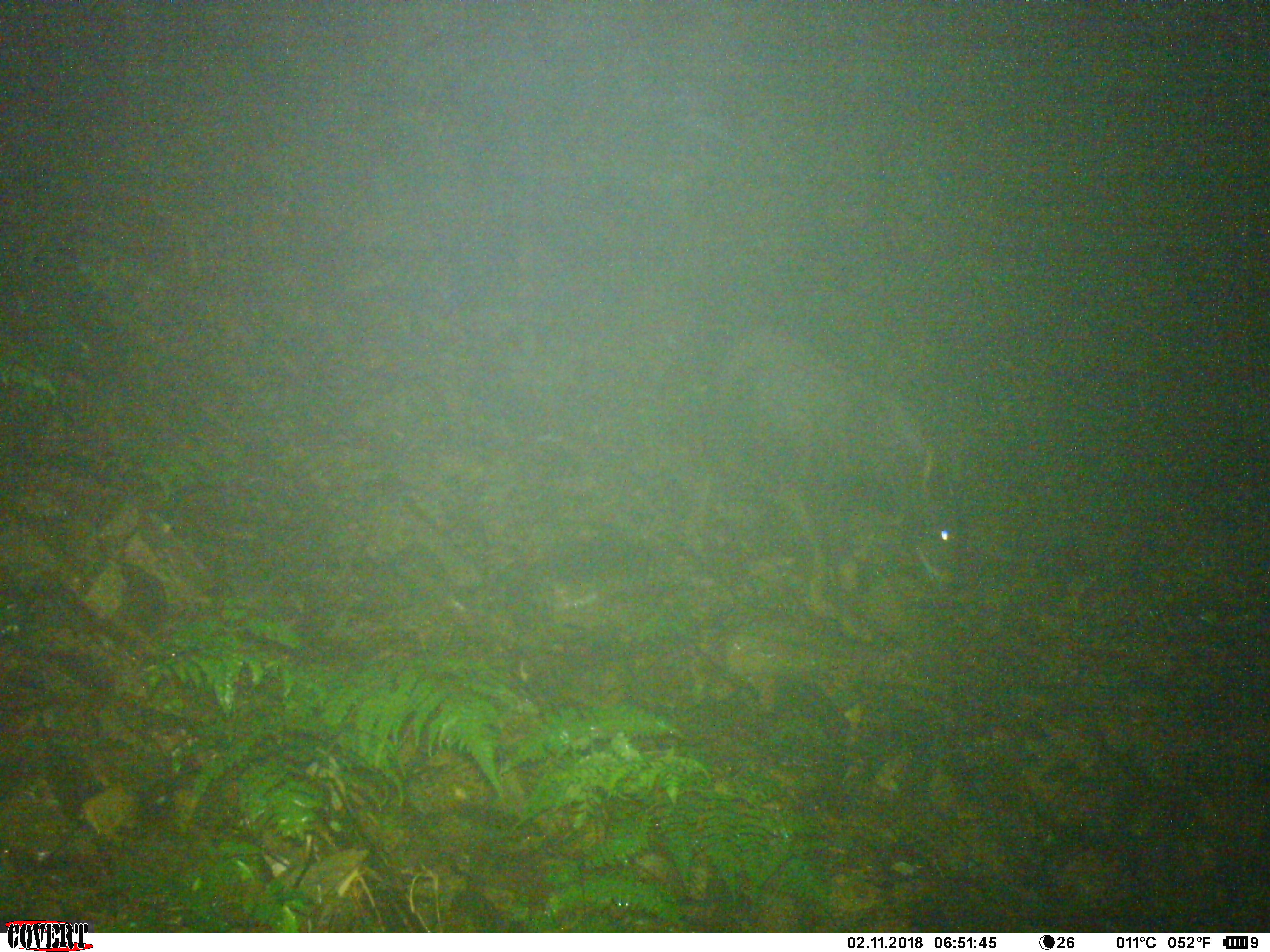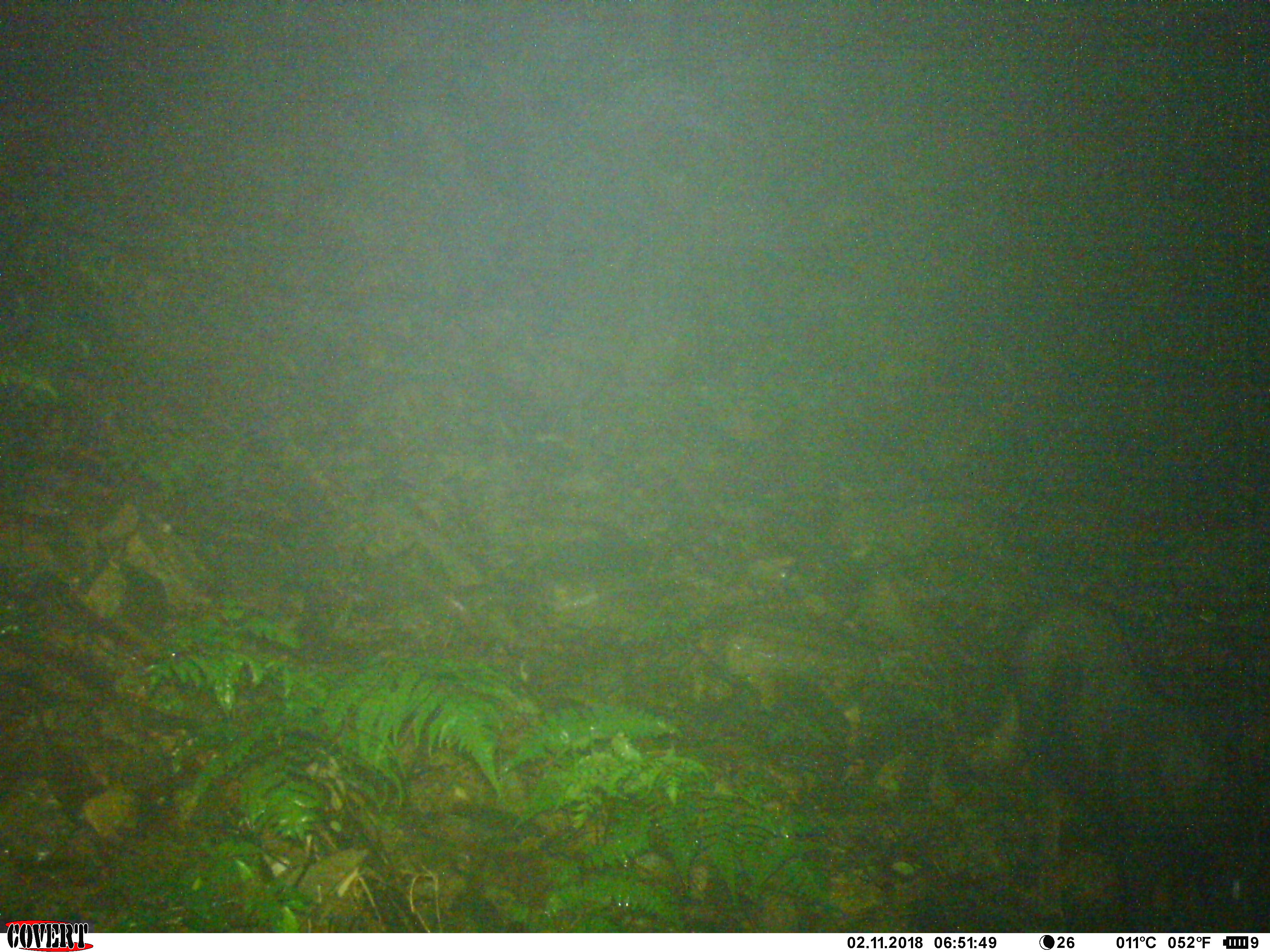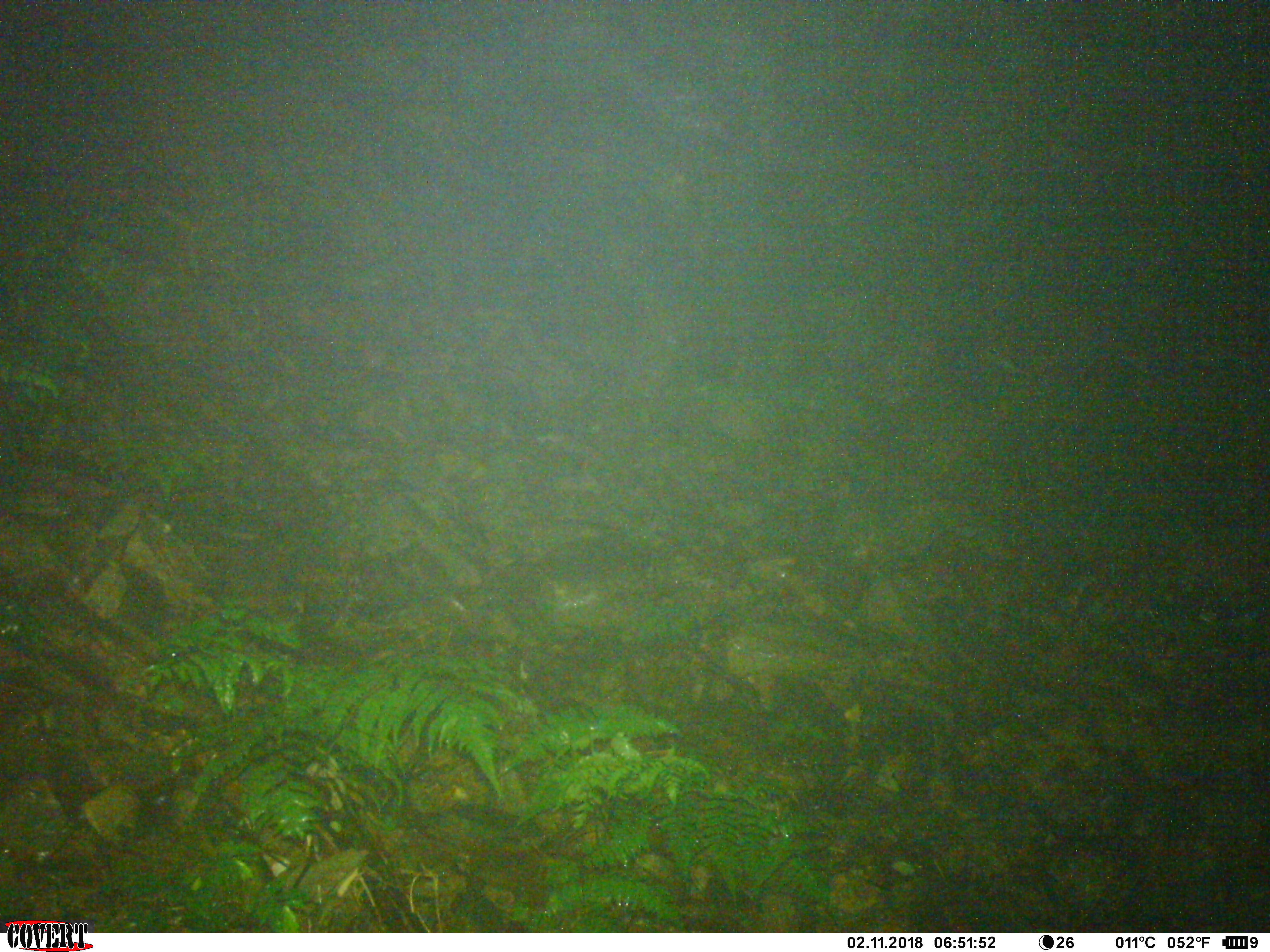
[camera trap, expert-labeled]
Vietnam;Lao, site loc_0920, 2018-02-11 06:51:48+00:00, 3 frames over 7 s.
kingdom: Animalia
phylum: Chordata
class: Mammalia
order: Artiodactyla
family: Bovidae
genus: Capricornis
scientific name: Capricornis sumatraensis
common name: chinese serow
Chinese serow (Capricornis sumatraensis). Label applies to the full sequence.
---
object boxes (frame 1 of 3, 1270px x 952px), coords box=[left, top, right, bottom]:
chinese serow: box=[682, 327, 960, 631]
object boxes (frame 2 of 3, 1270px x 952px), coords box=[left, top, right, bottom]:
chinese serow: box=[978, 591, 1270, 932]